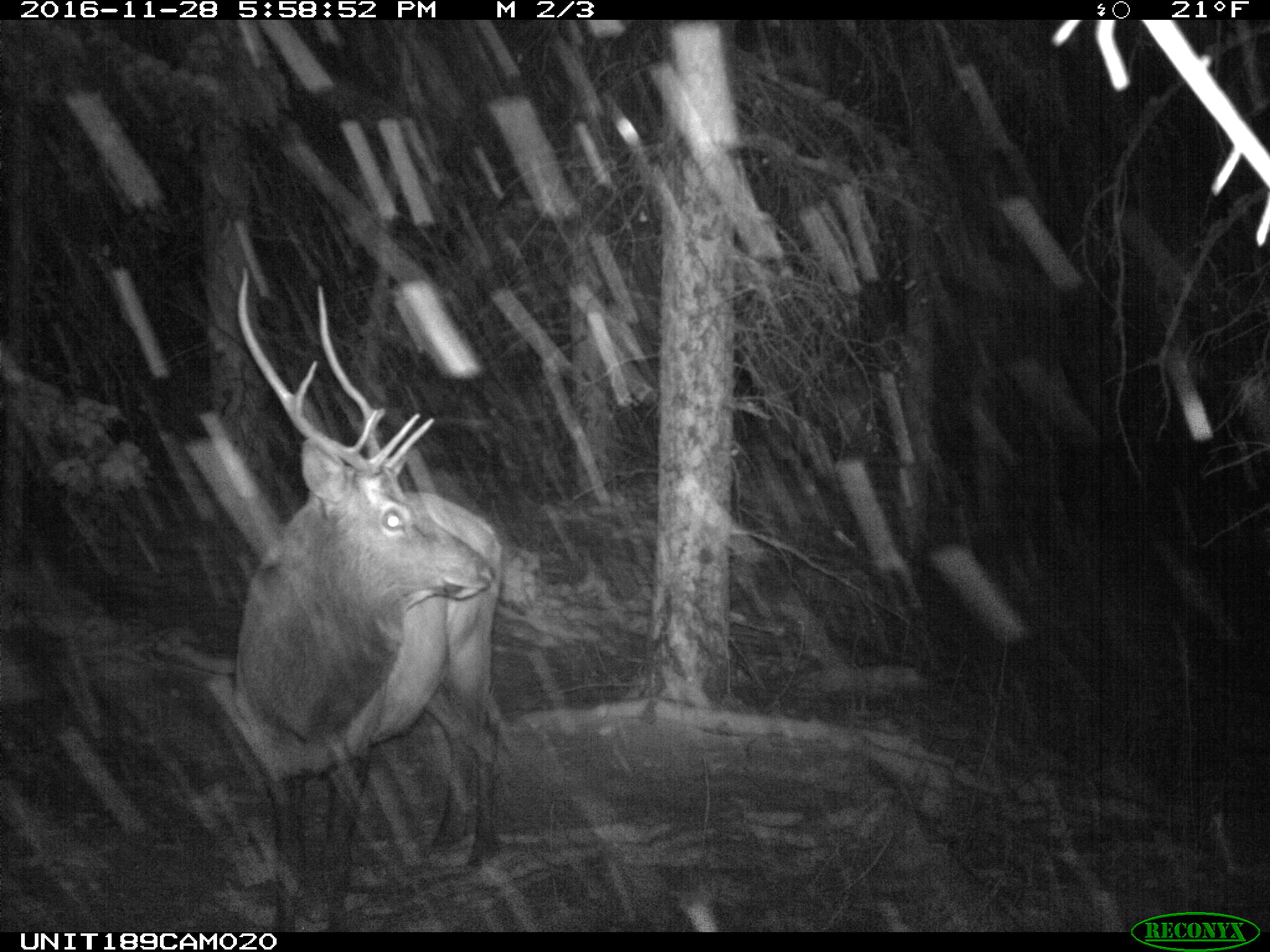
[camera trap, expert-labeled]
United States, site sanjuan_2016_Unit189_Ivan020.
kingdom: Animalia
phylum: Chordata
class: Mammalia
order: Artiodactyla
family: Cervidae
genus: Cervus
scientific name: Cervus elaphus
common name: red deer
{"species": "Cervus elaphus (red deer)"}